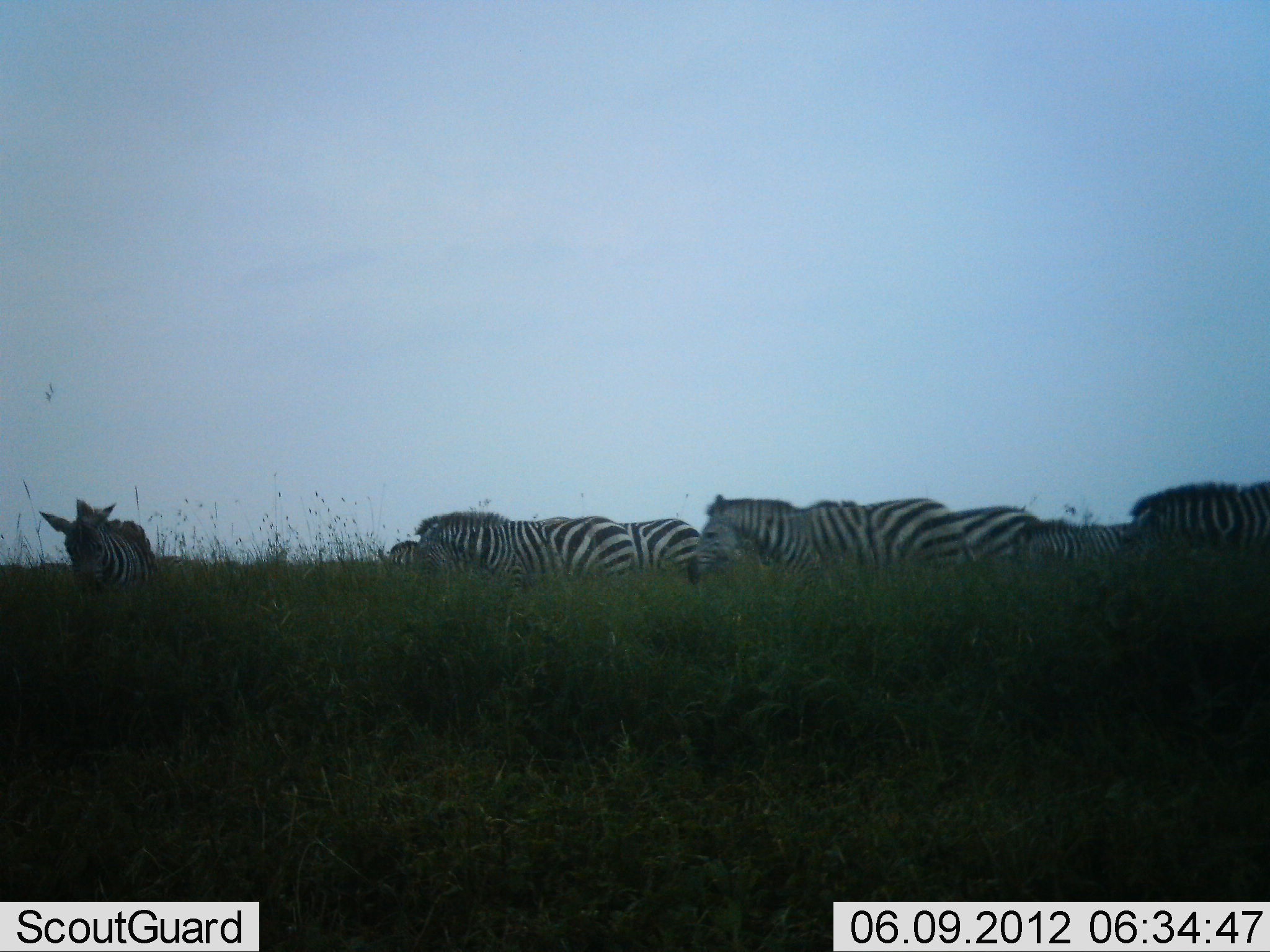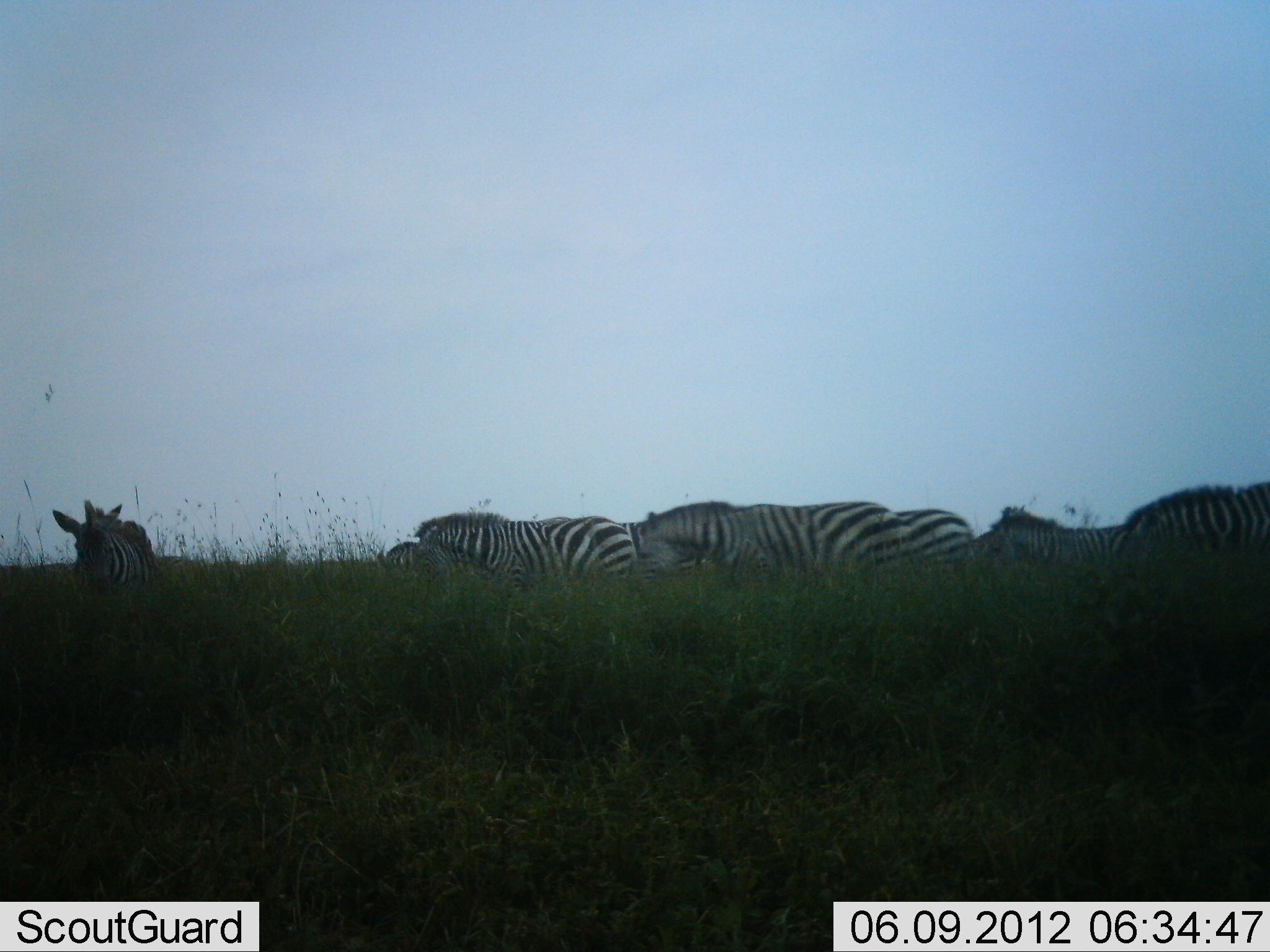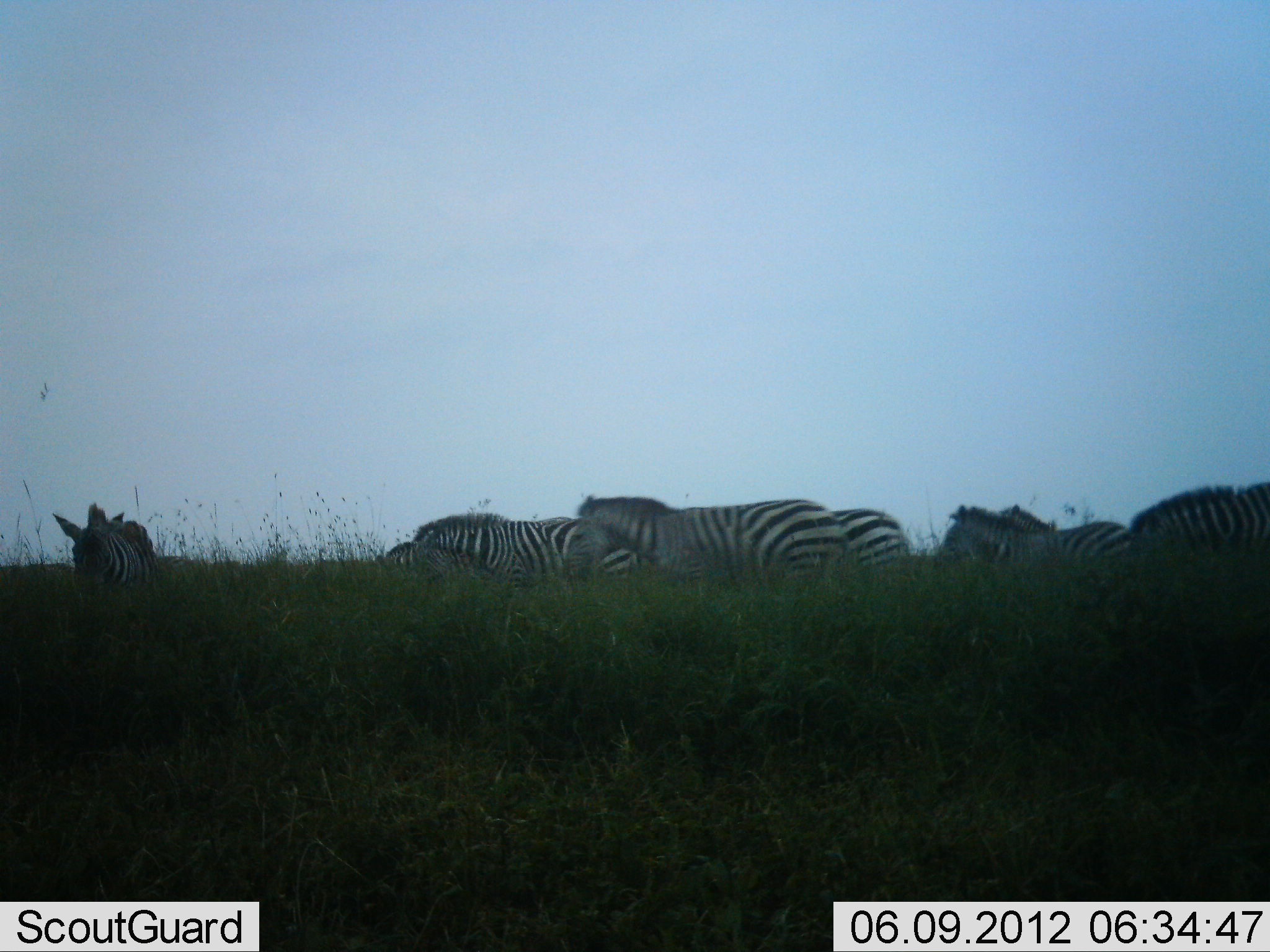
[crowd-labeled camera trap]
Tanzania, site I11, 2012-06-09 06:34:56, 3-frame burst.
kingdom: Animalia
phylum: Chordata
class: Mammalia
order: Perissodactyla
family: Equidae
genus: Equus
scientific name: Equus quagga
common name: plains zebra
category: zebra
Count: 8.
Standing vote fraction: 50%.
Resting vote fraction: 0%.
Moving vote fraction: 60%.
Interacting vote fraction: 0%.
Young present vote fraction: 0%.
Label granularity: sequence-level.